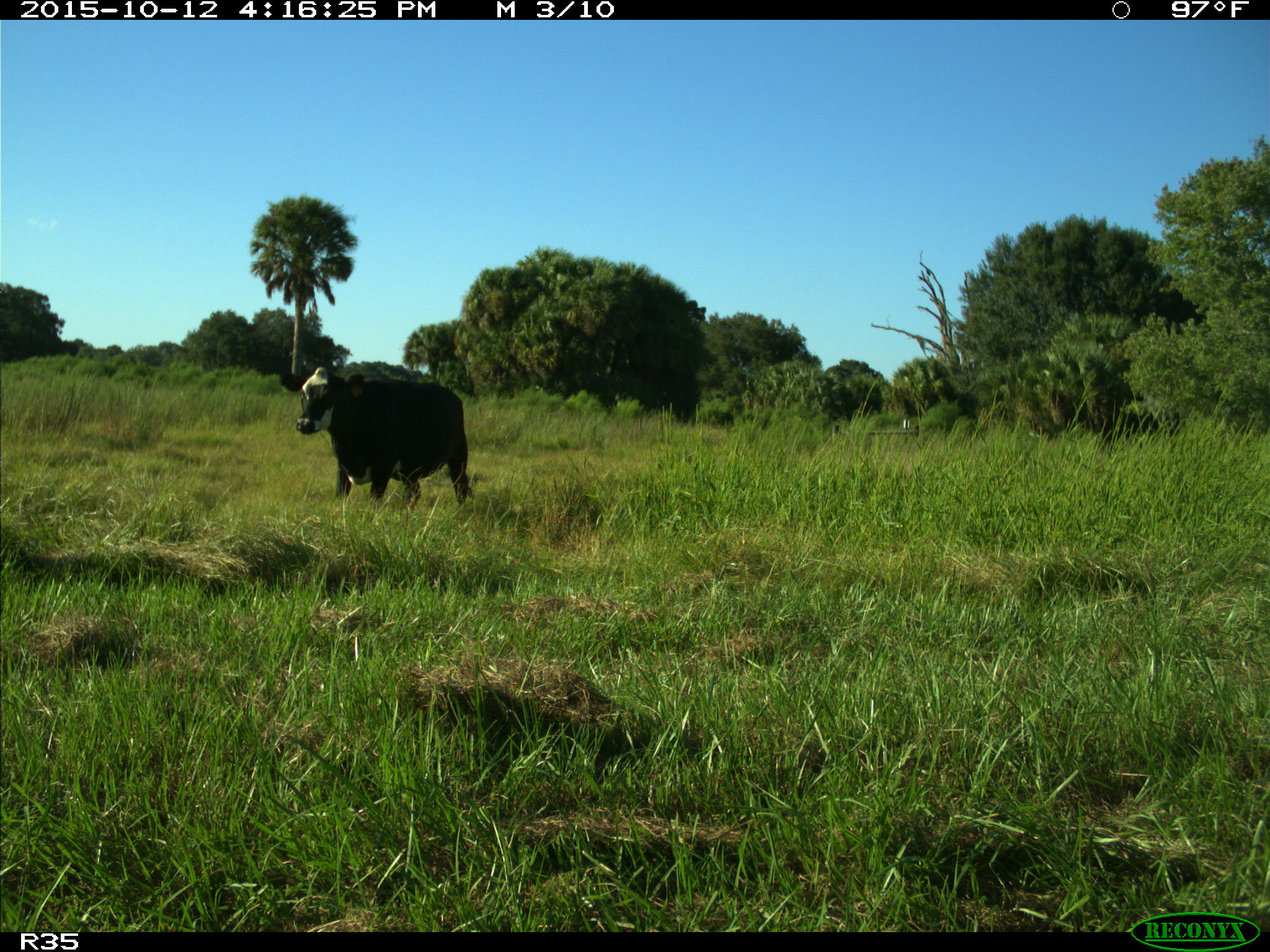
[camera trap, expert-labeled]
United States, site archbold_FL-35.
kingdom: Animalia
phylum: Chordata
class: Mammalia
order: Artiodactyla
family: Bovidae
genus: Bos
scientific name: Bos taurus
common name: domestic cow